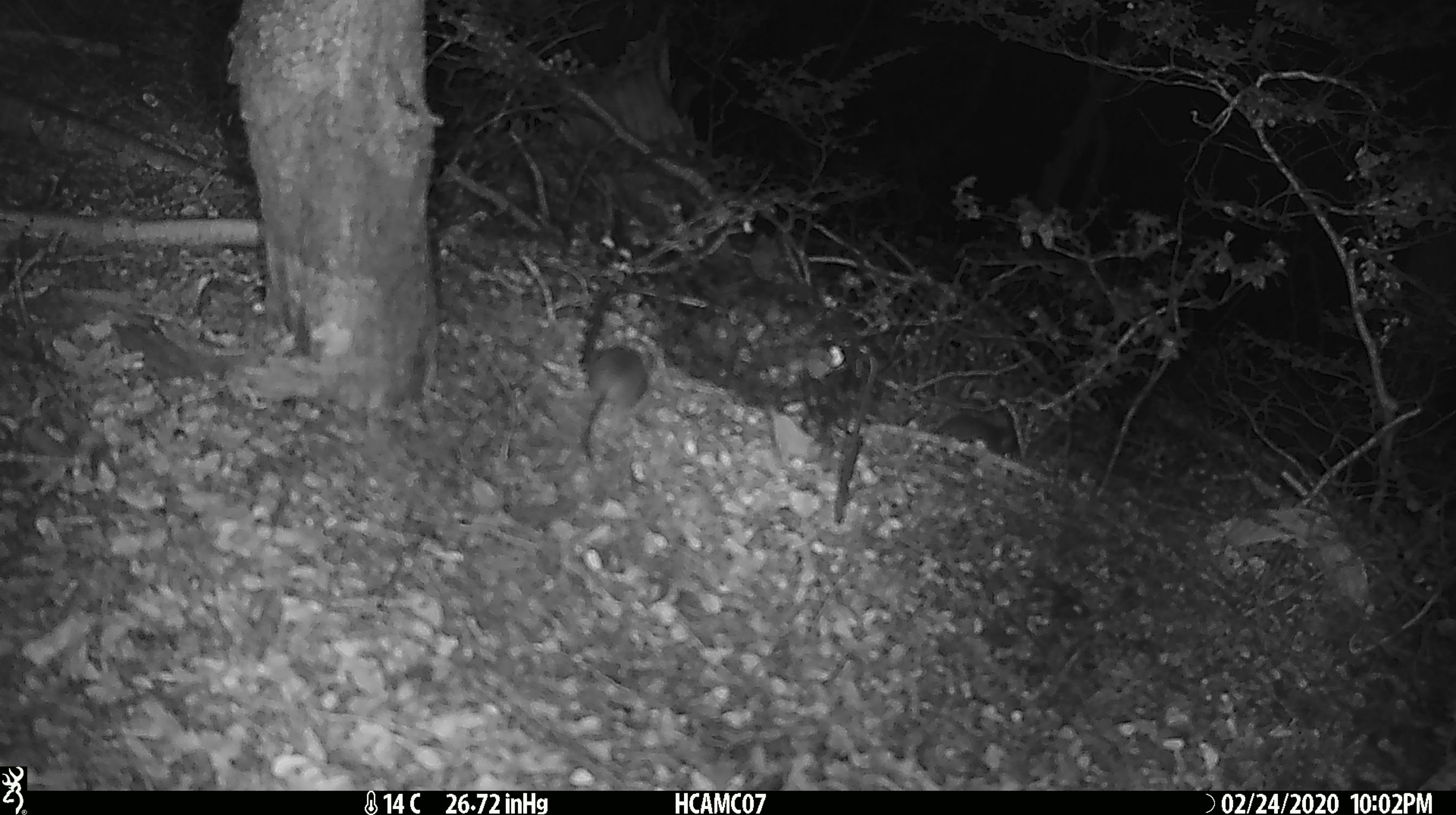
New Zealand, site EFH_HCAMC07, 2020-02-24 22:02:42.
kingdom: Animalia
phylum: Chordata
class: Mammalia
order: Rodentia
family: Muridae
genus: Mus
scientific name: Mus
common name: mouse